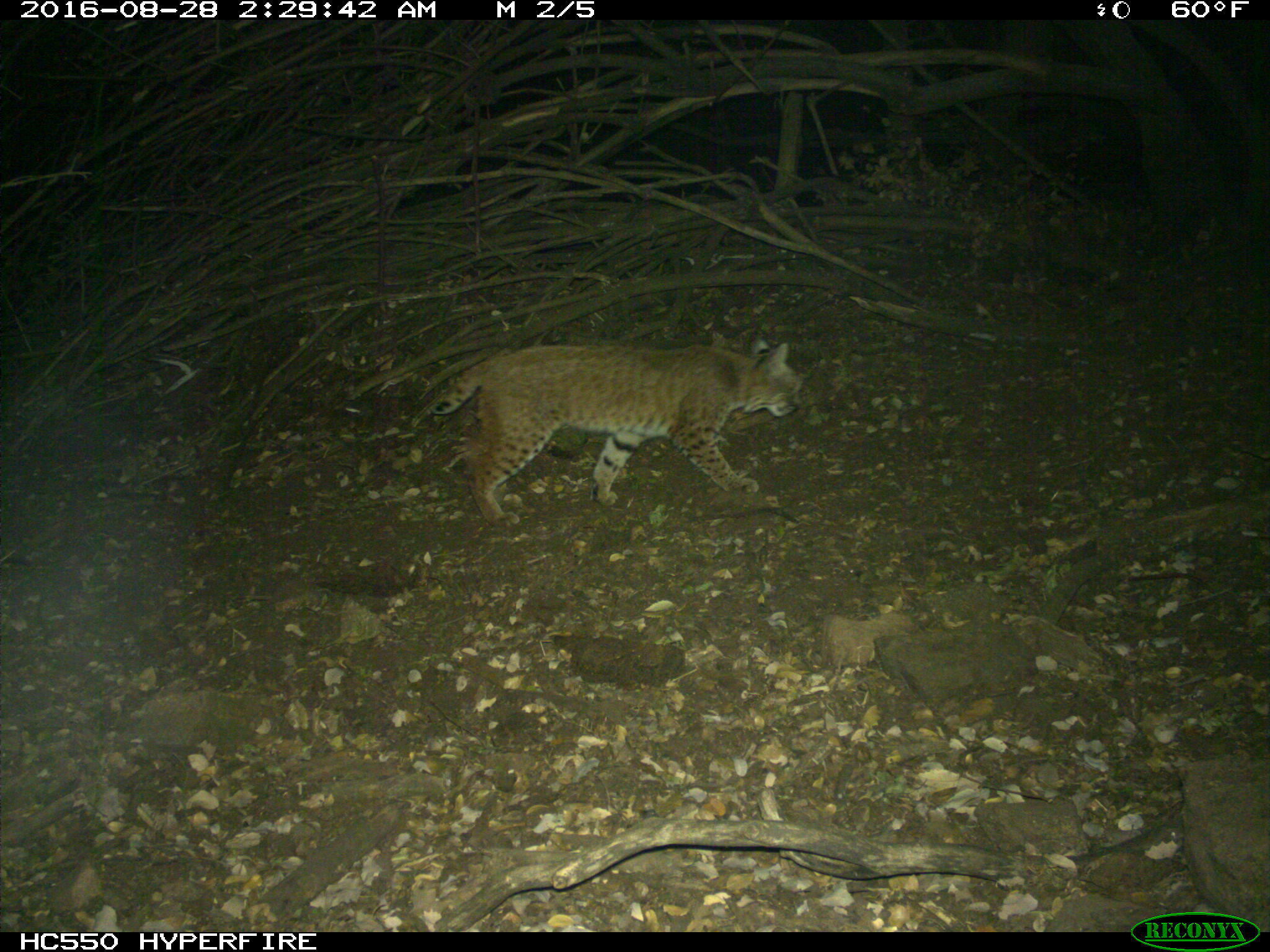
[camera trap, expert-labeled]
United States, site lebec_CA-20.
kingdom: Animalia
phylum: Chordata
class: Mammalia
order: Carnivora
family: Felidae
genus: Lynx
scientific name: Lynx rufus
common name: bobcat